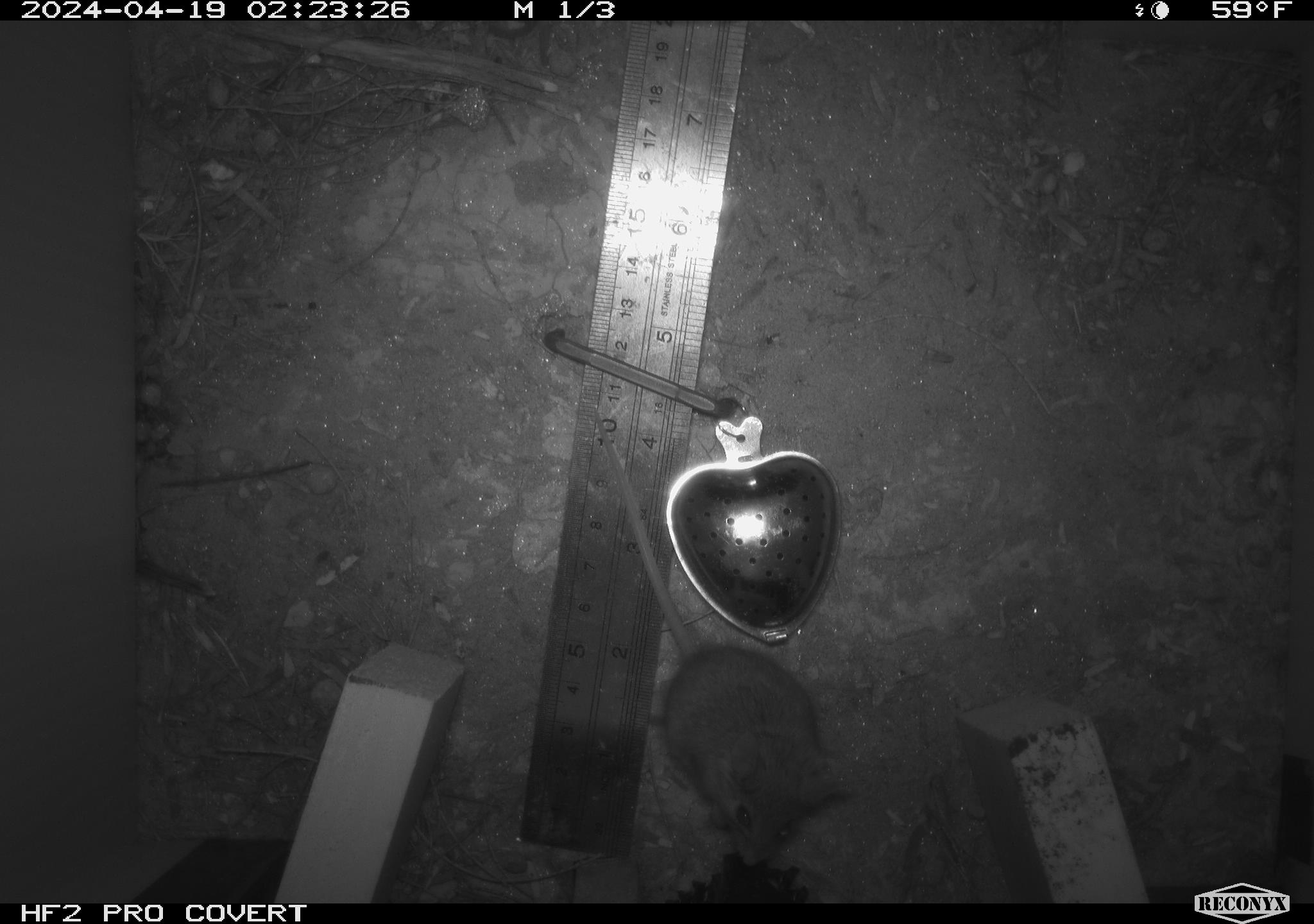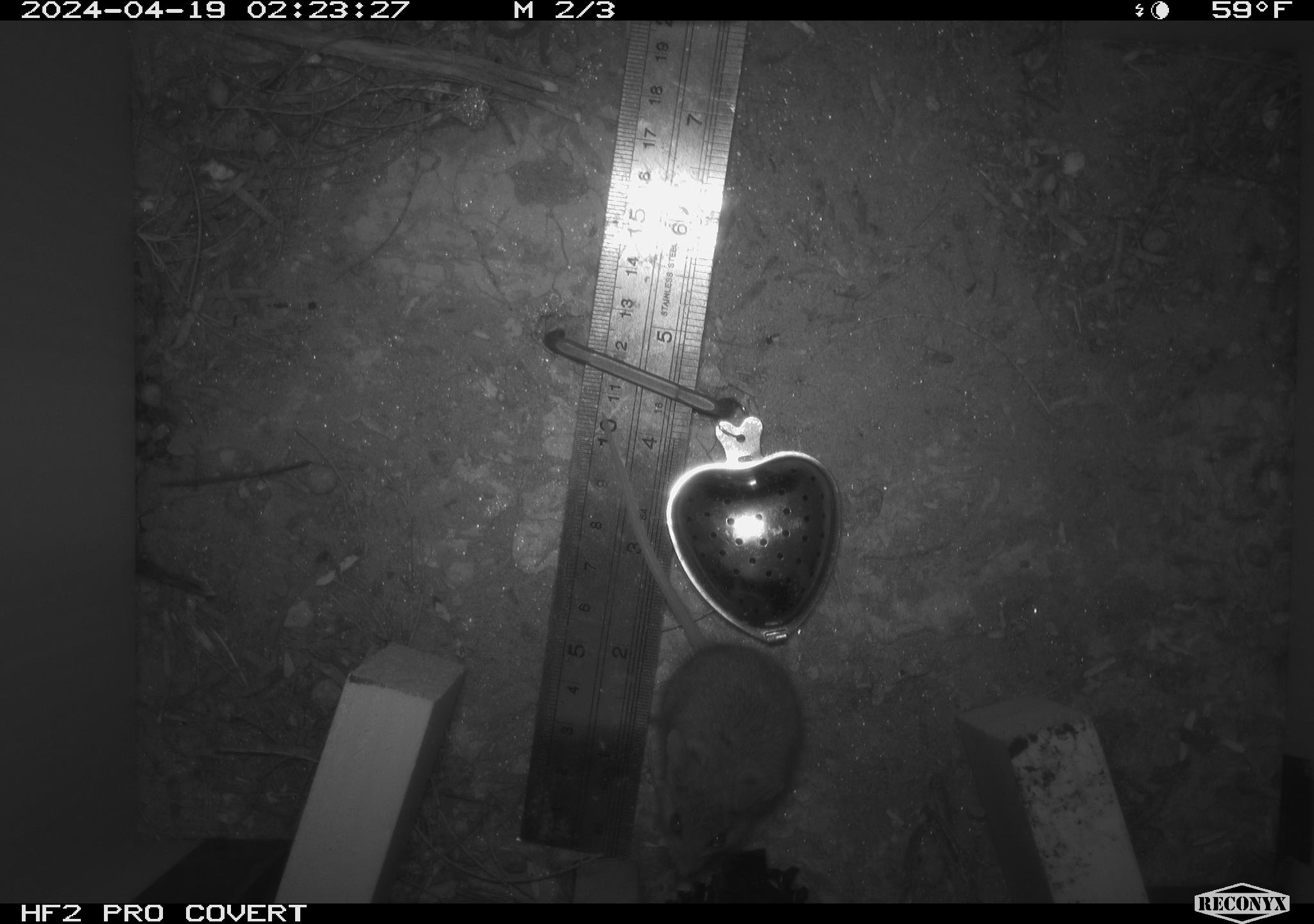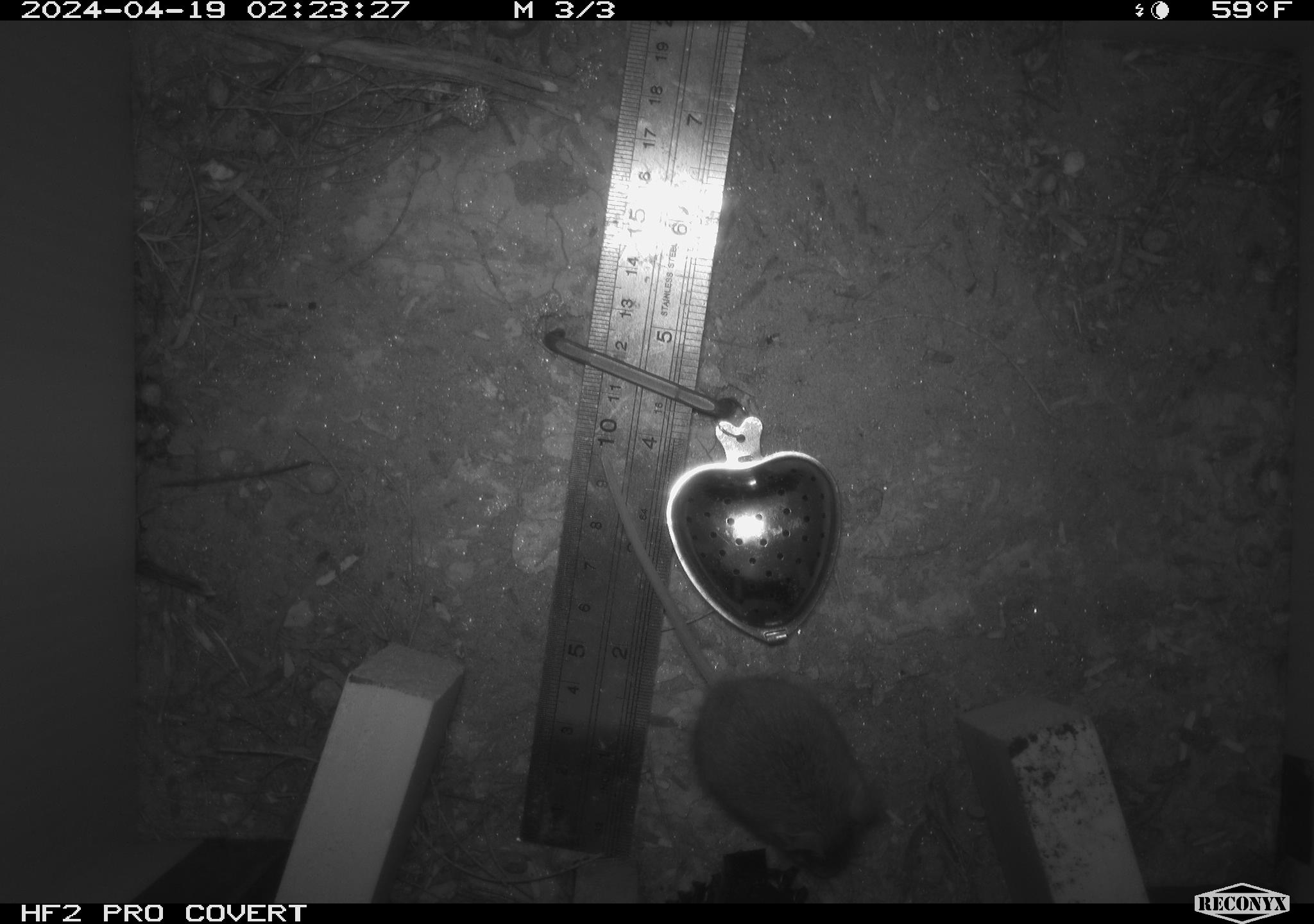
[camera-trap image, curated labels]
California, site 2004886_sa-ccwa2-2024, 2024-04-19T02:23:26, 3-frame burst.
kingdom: Animalia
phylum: Chordata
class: Mammalia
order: Rodentia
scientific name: Rodentia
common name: mouse species